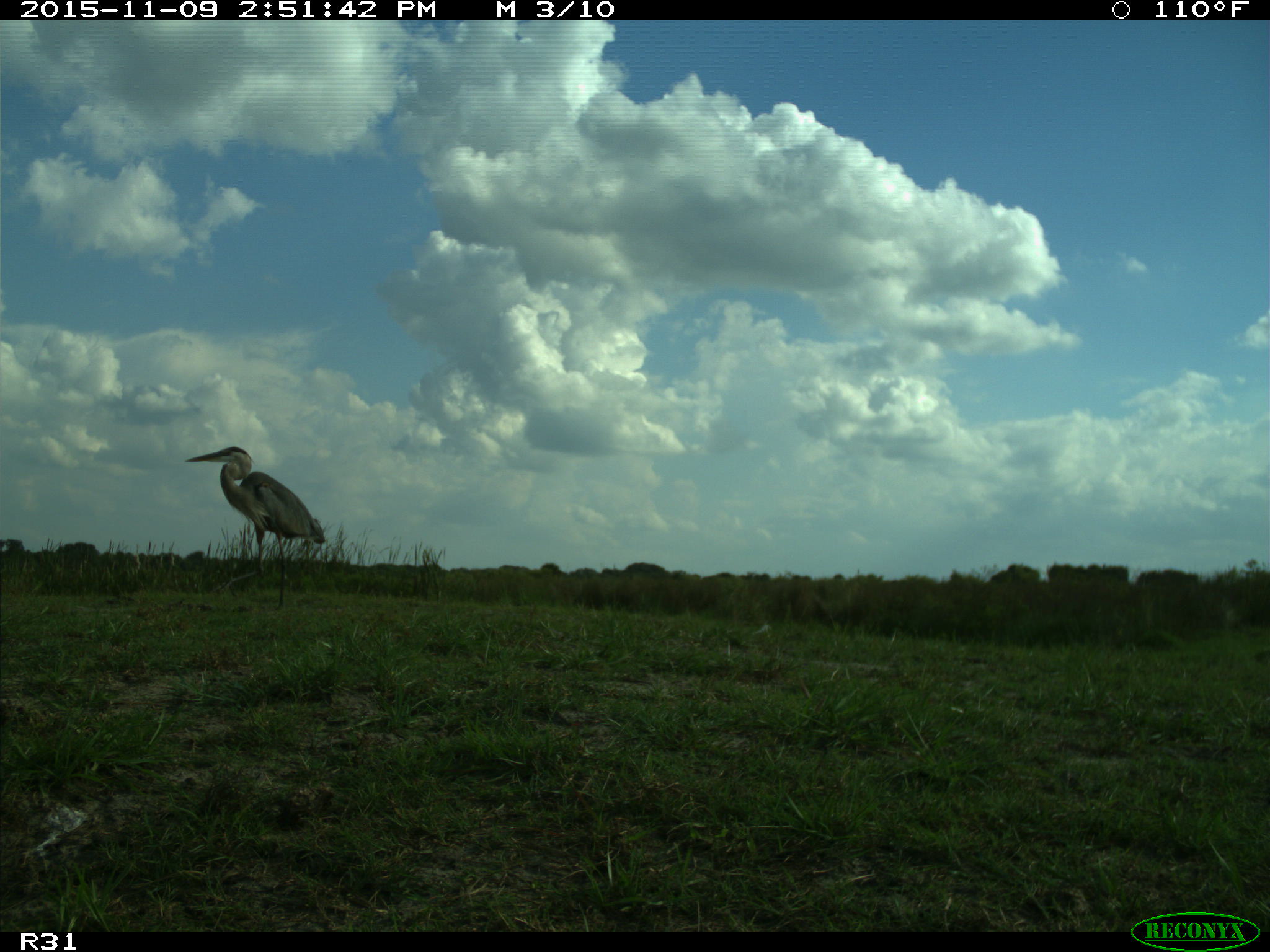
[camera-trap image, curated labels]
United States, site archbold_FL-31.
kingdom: Animalia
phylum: Chordata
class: Aves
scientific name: Aves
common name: birds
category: unidentified bird